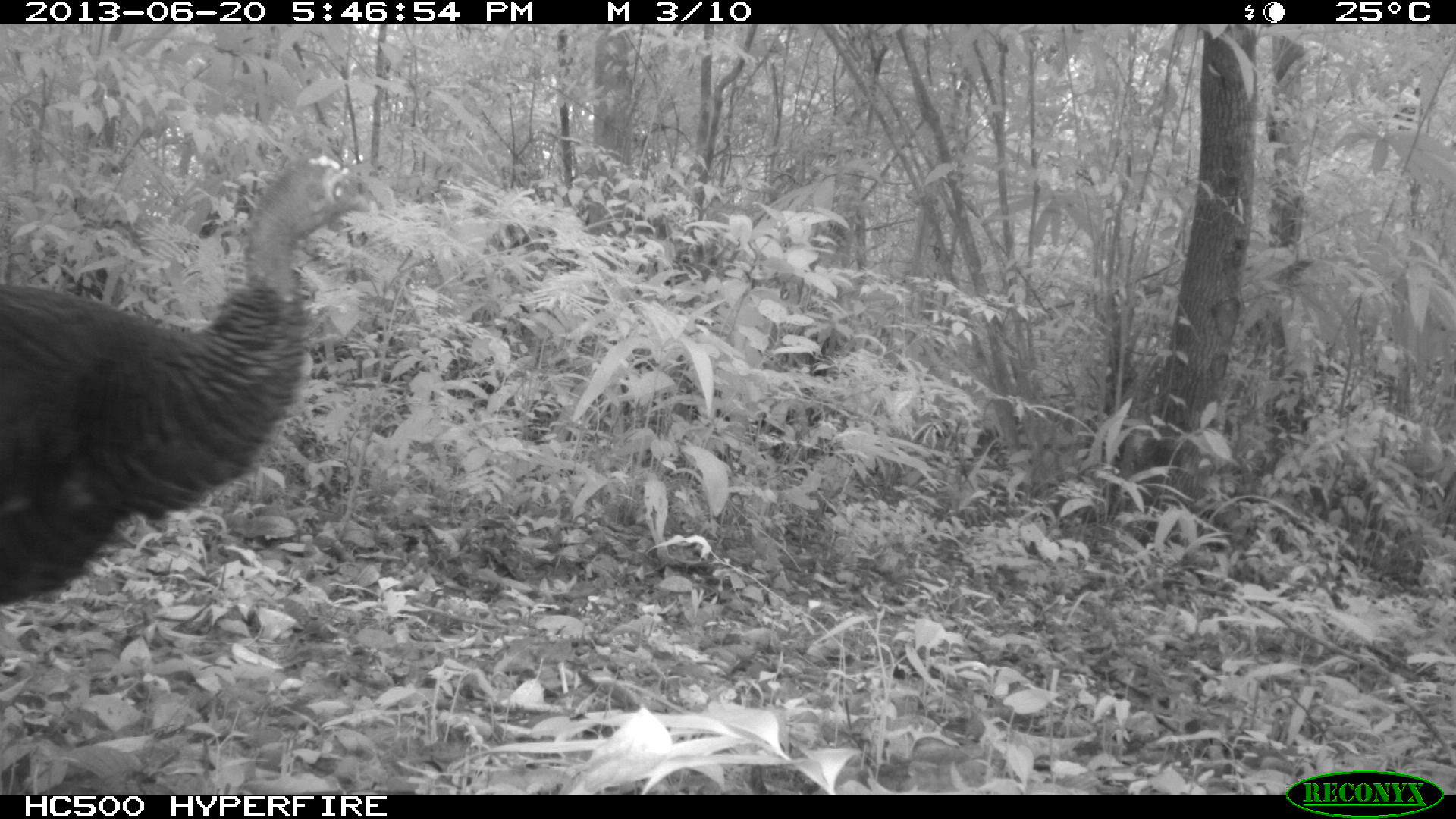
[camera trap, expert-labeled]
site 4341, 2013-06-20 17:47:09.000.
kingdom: Animalia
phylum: Chordata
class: Aves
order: Galliformes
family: Phasianidae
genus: Meleagris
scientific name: Meleagris ocellata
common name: ocellated turkey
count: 1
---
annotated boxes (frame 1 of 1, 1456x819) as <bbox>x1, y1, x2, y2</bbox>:
meleagris ocellata: <bbox>0, 155, 366, 660</bbox>